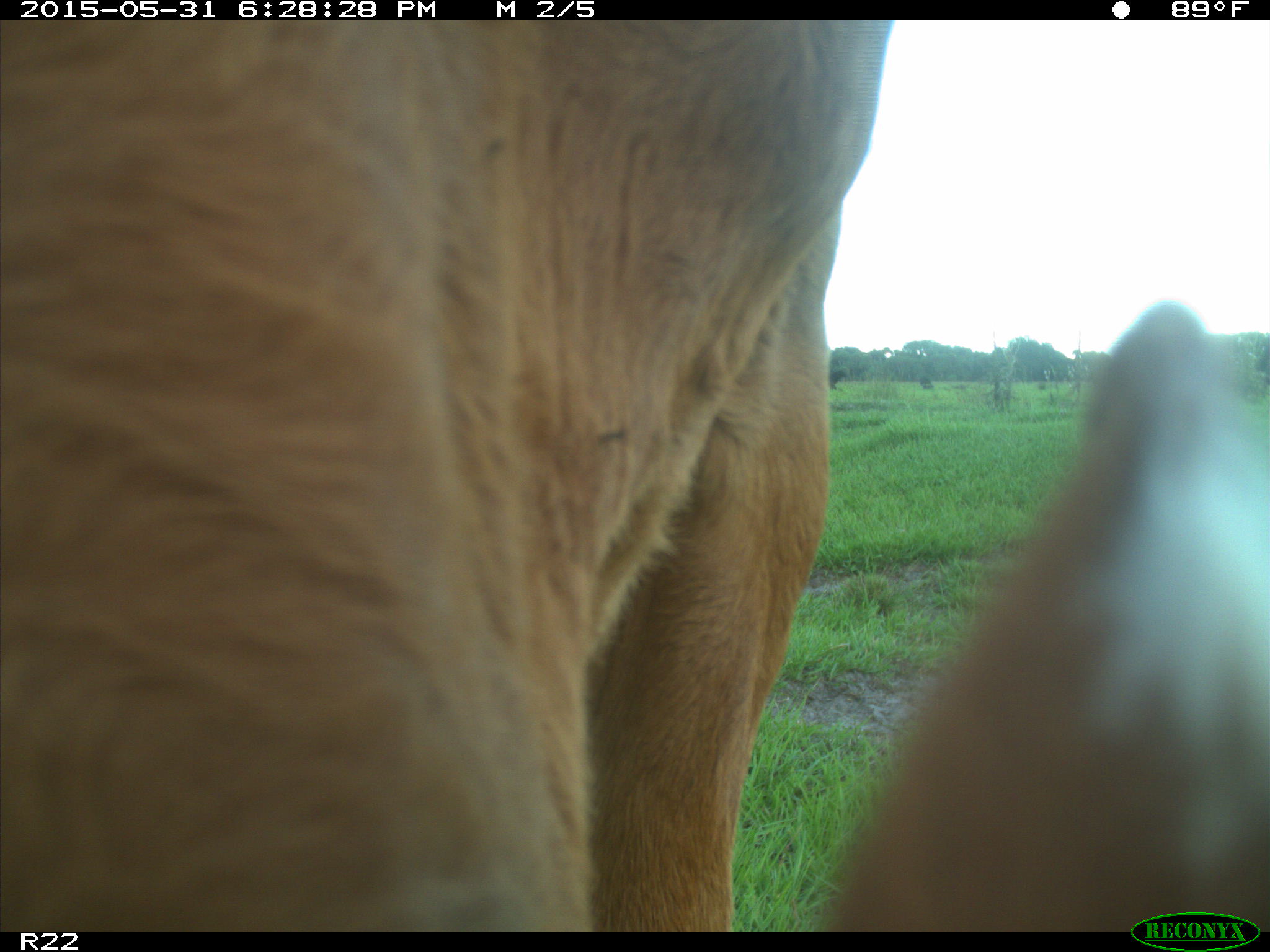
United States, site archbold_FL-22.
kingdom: Animalia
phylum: Chordata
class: Mammalia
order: Artiodactyla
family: Bovidae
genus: Bos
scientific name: Bos taurus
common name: domestic cow